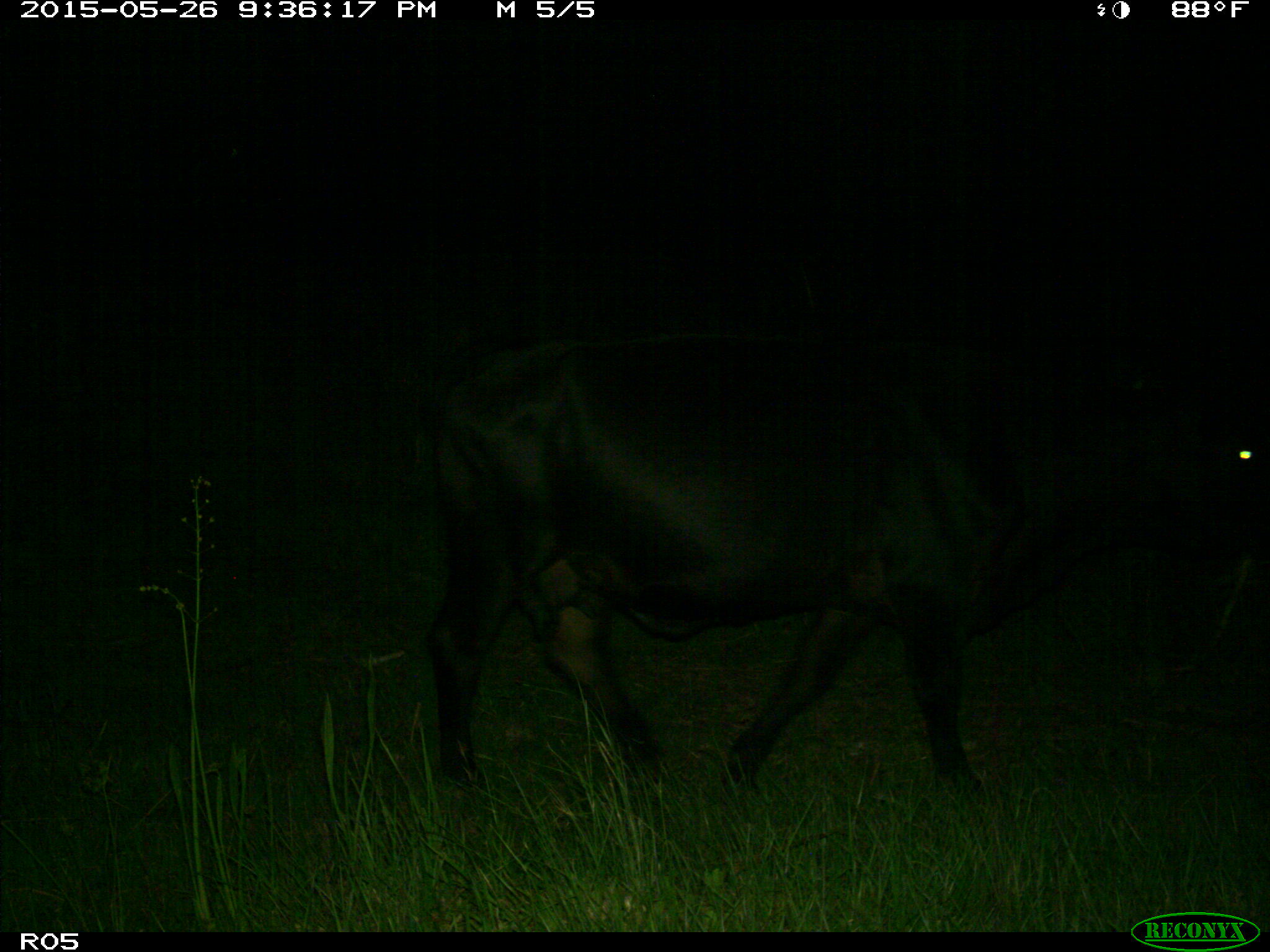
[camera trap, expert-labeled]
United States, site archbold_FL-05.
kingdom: Animalia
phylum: Chordata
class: Mammalia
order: Artiodactyla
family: Bovidae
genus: Bos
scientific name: Bos taurus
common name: domestic cow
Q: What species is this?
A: Bos taurus (domestic cow).